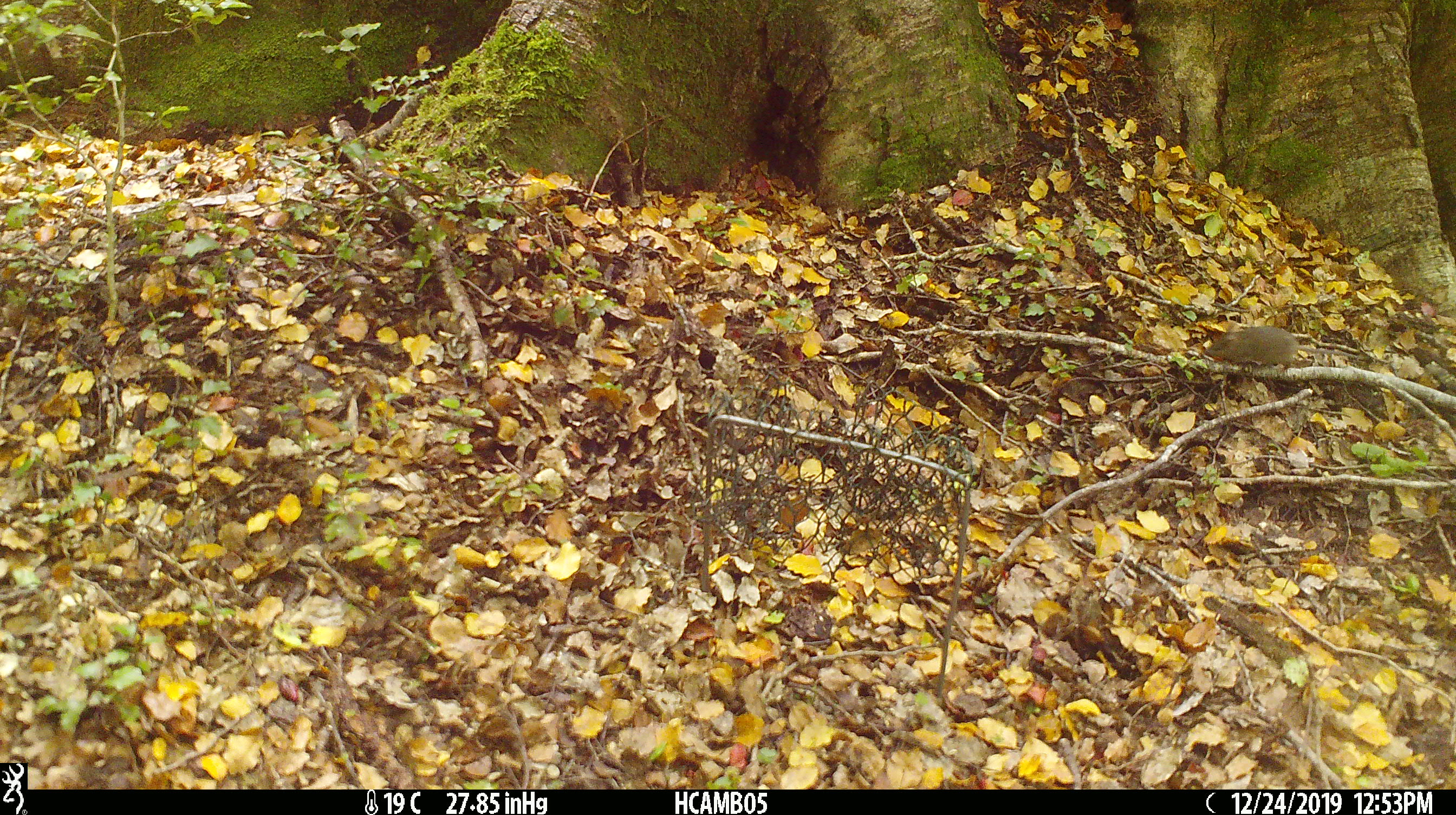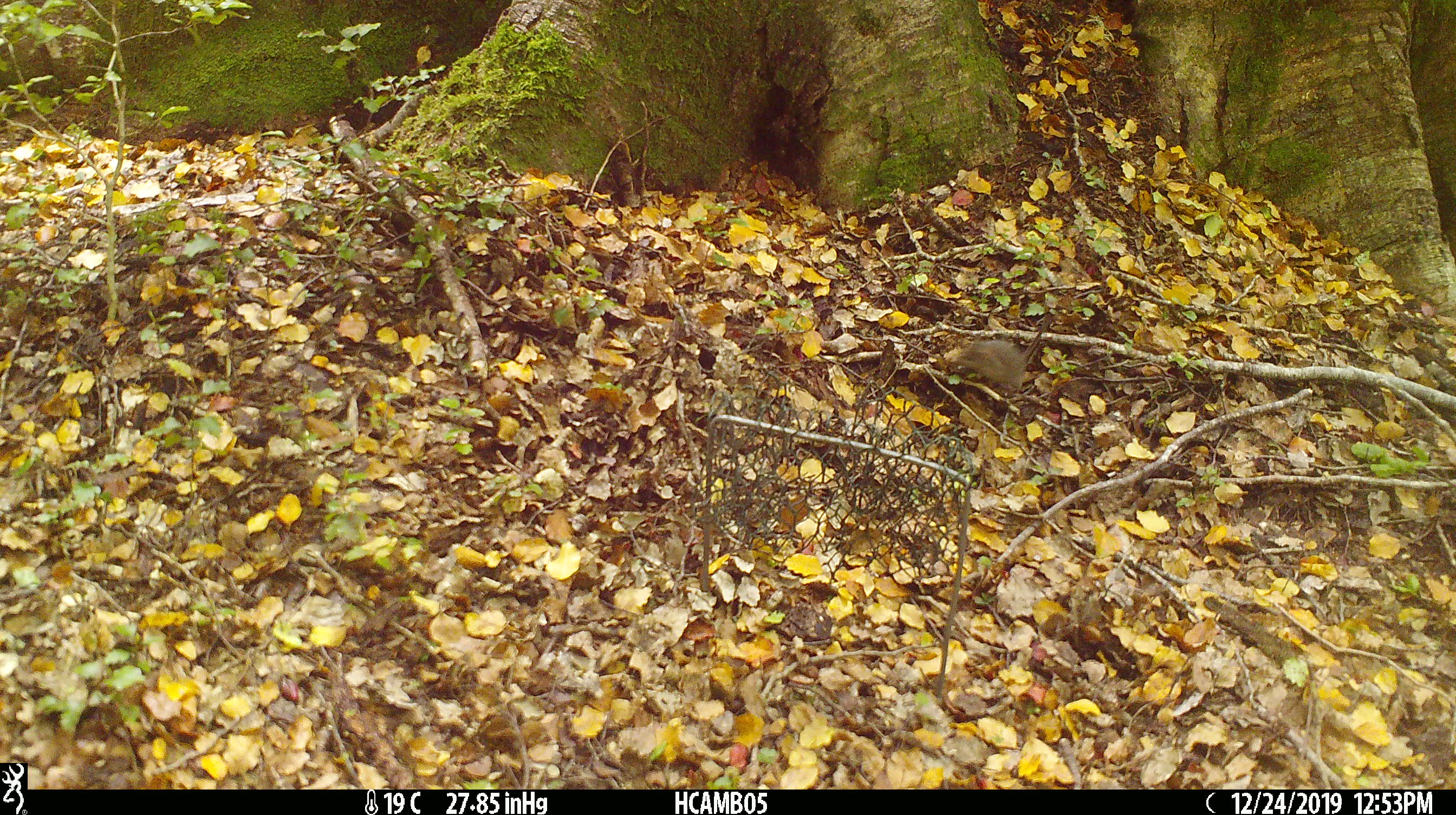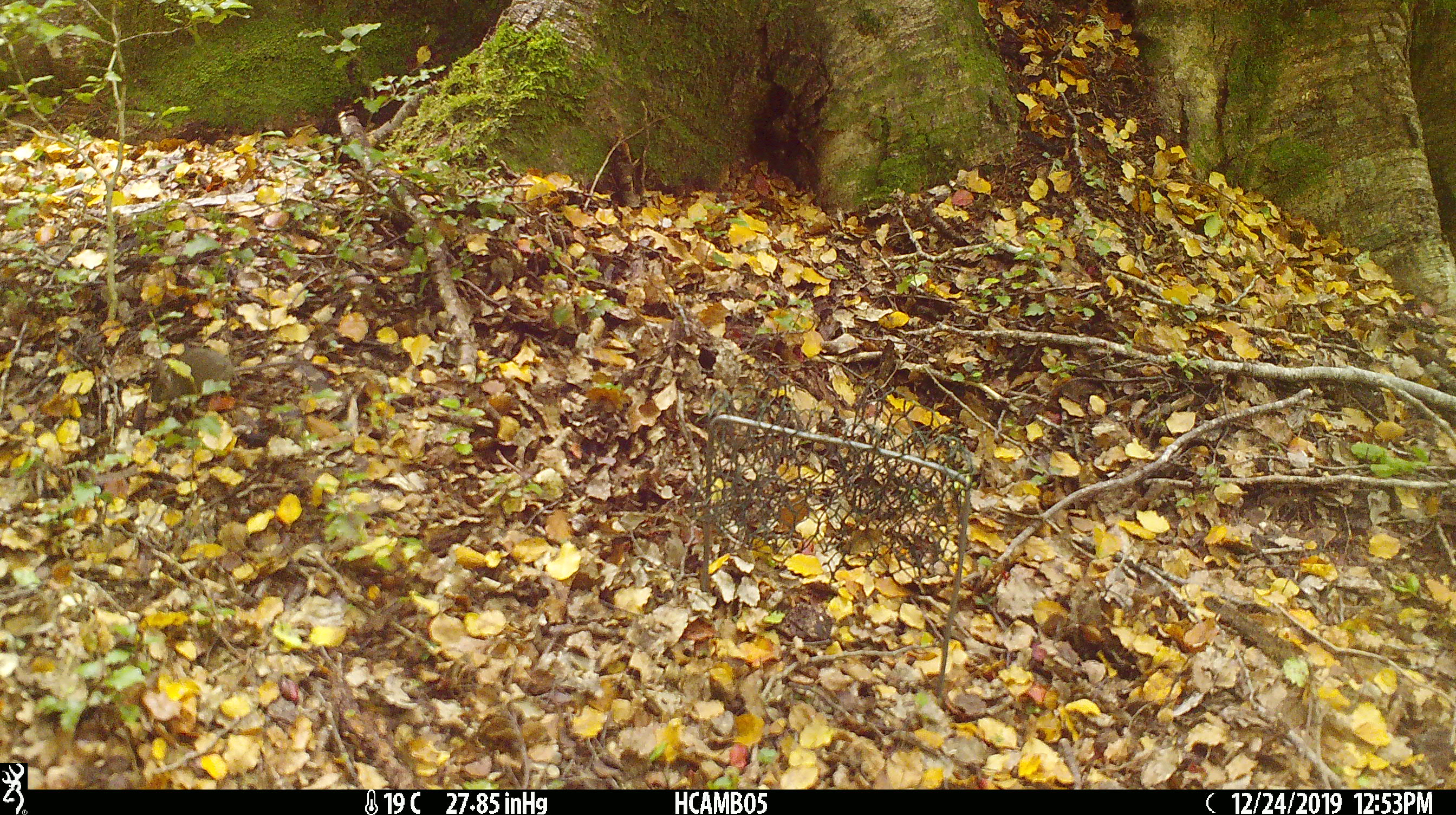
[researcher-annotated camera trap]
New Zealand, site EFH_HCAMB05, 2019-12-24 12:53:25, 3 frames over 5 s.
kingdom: Animalia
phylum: Chordata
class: Mammalia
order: Rodentia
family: Muridae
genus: Mus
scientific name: Mus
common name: mouse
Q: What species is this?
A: Mouse (Mus).